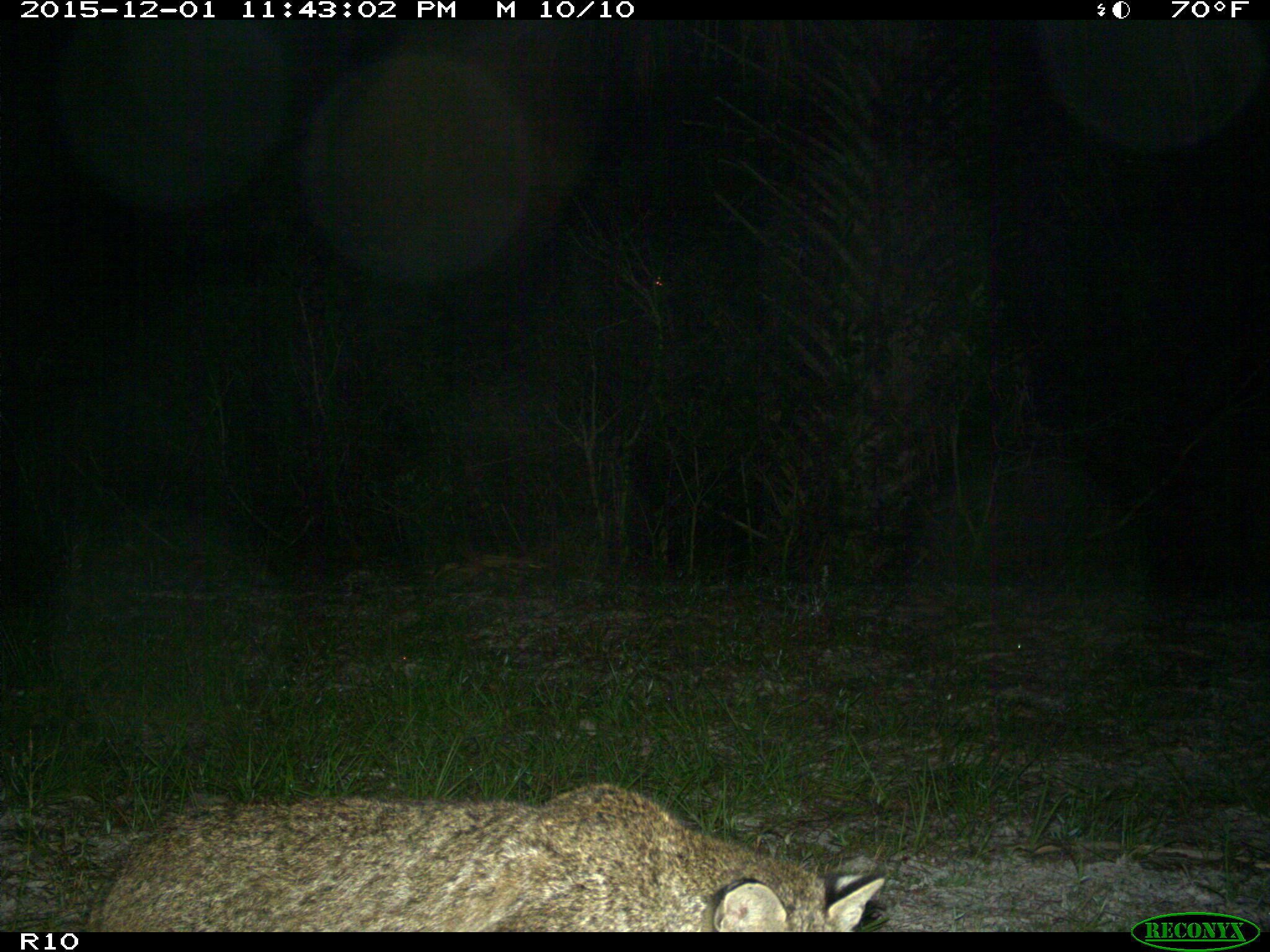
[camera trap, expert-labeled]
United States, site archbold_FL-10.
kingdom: Animalia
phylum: Chordata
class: Mammalia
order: Carnivora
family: Felidae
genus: Lynx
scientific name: Lynx rufus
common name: bobcat